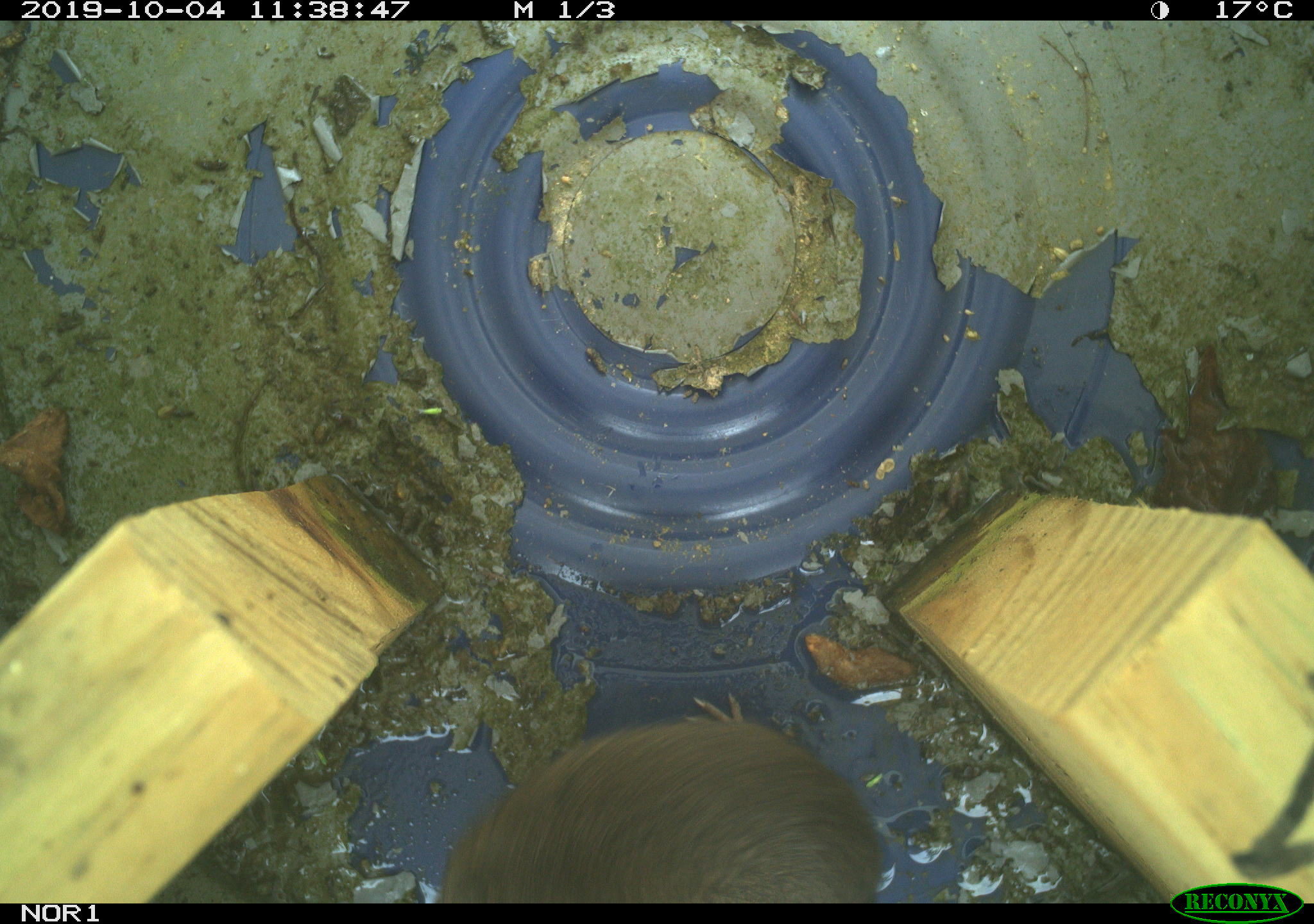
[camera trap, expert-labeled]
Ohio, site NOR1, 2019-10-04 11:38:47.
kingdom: Animalia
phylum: Chordata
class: Mammalia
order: Rodentia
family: Cricetidae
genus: Microtus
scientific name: Microtus pennsylvanicus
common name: meadow vole